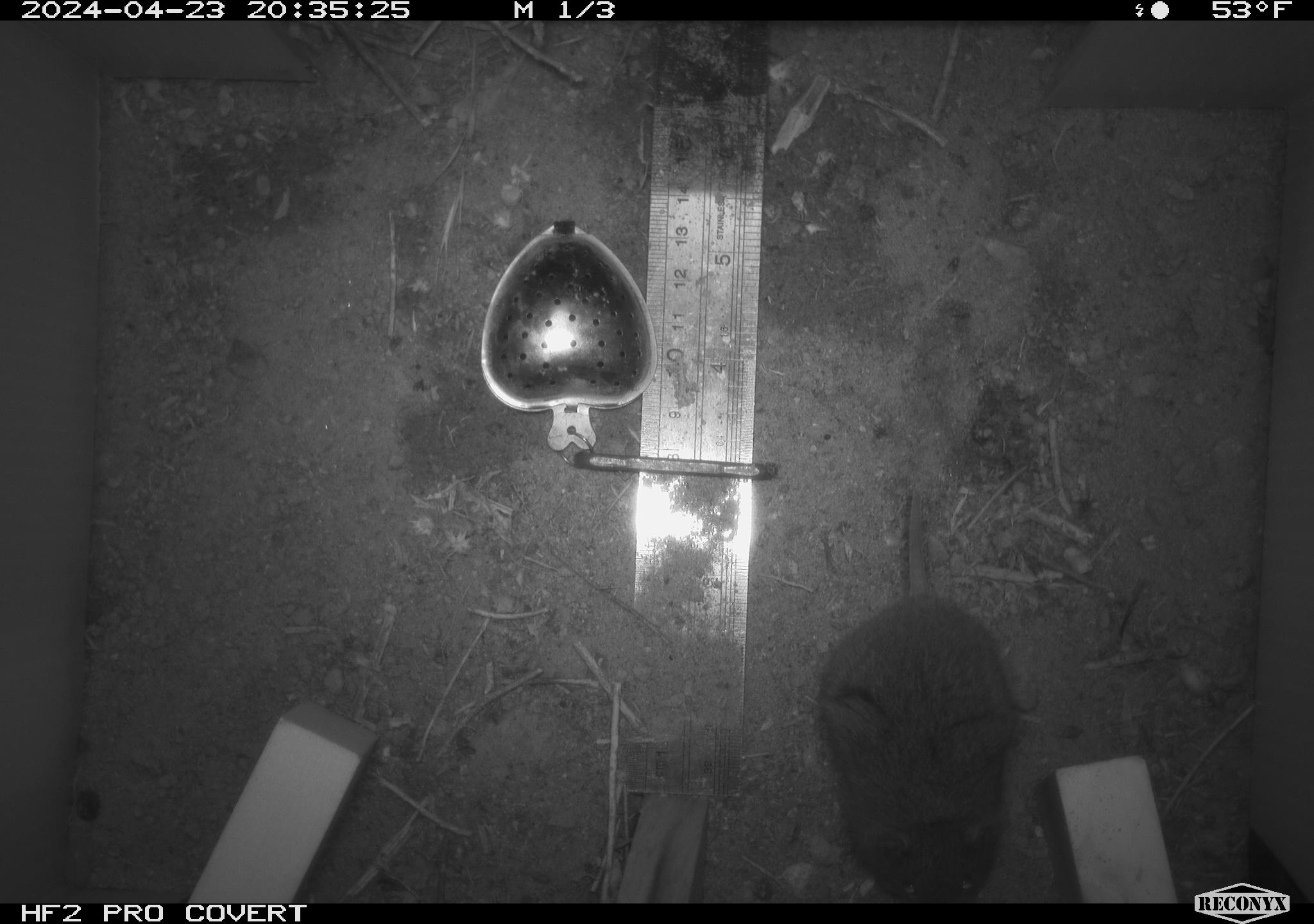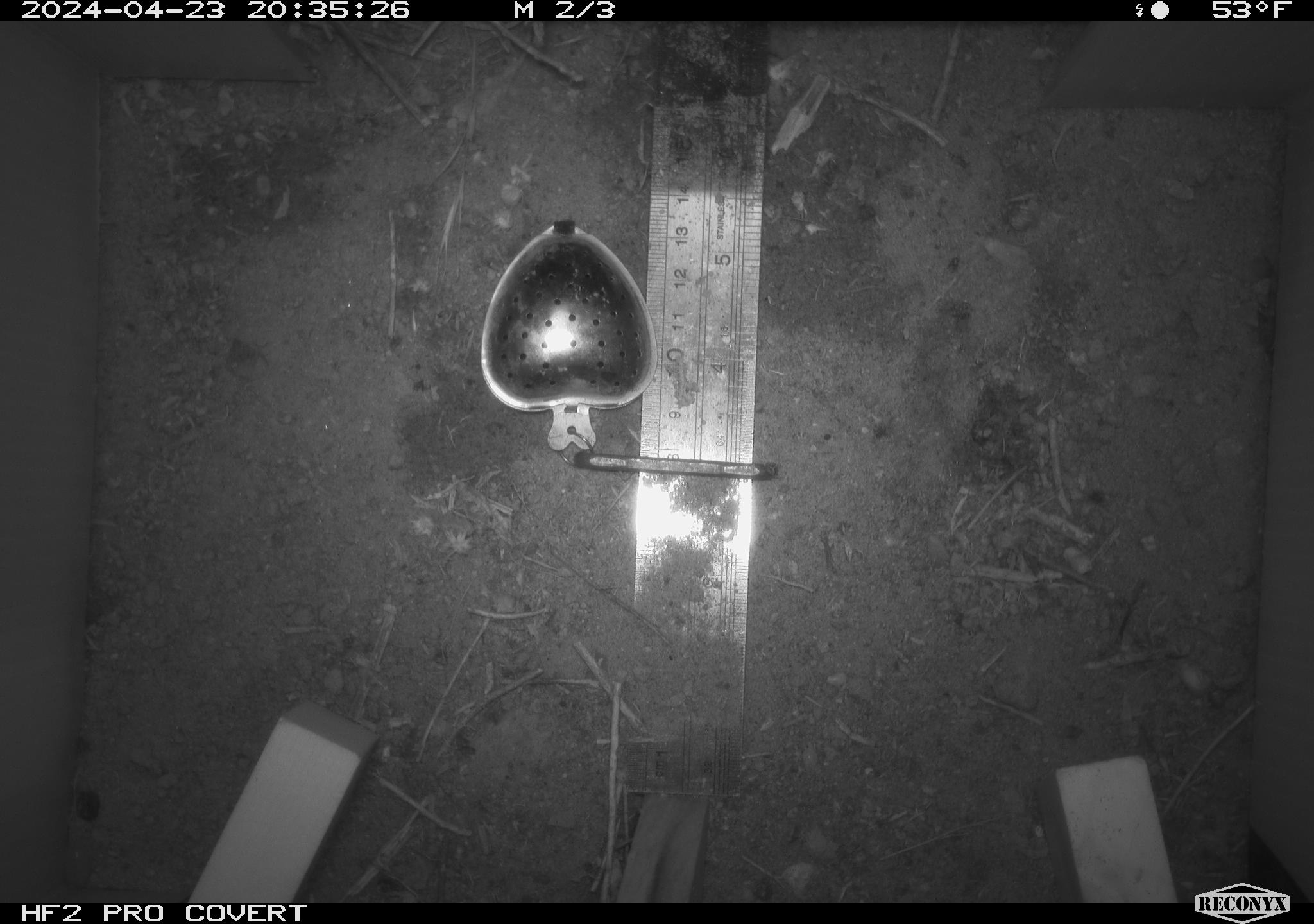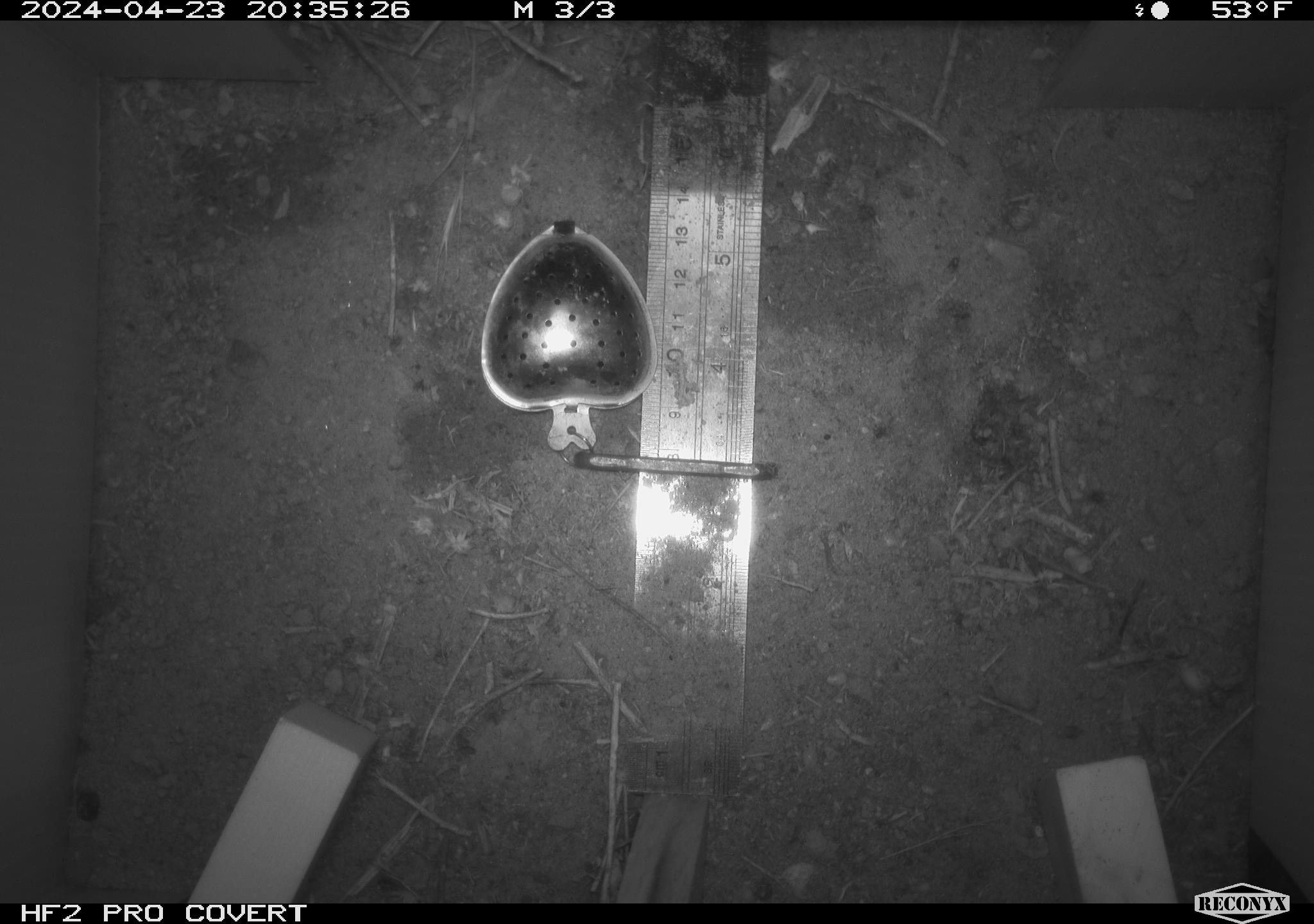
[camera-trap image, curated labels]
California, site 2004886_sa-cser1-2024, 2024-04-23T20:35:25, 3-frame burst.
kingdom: Animalia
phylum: Chordata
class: Mammalia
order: Rodentia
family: Cricetidae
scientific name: Cricetidae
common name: hamsters, voles, lemmings, and allies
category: cricetidae family